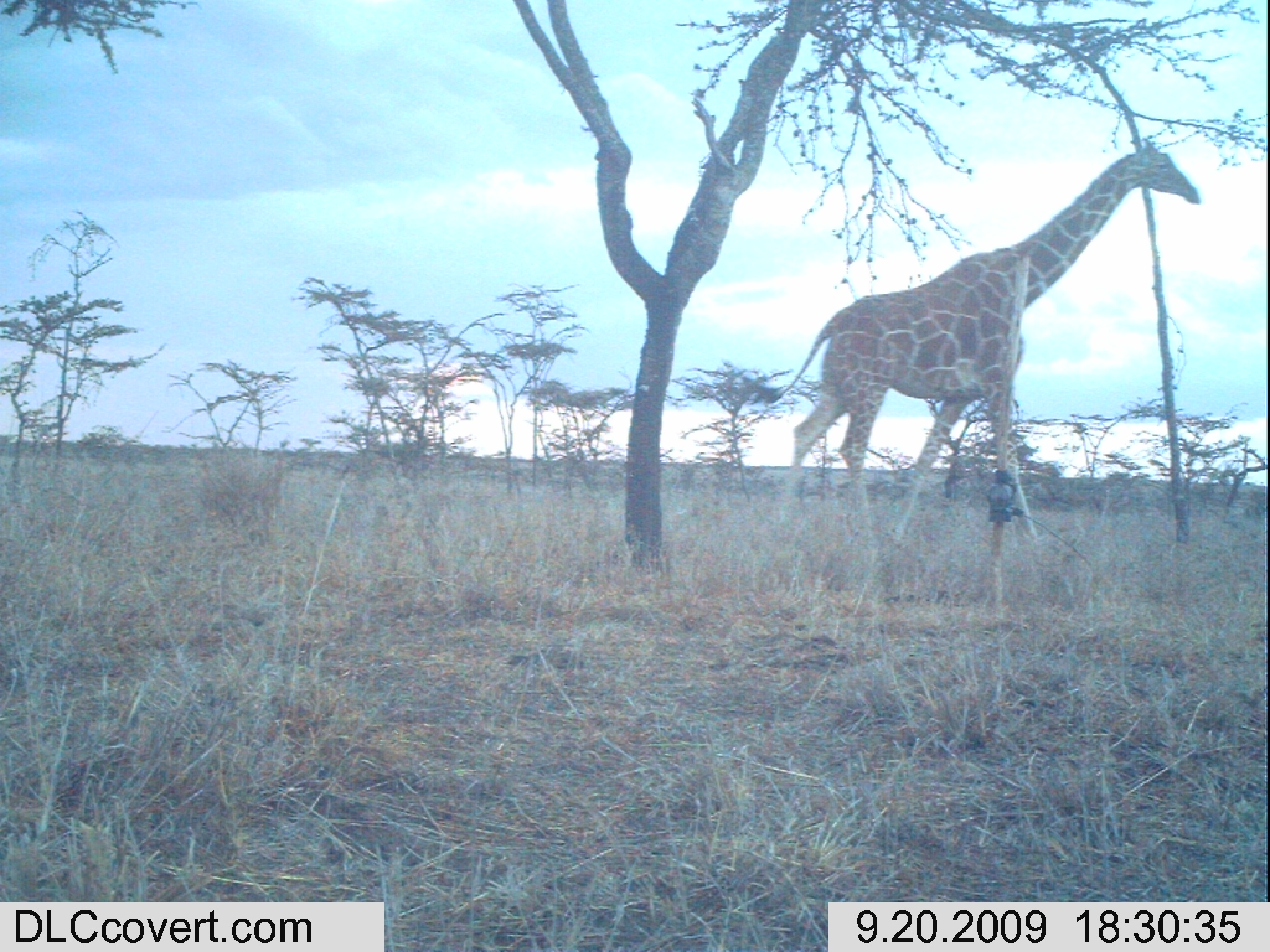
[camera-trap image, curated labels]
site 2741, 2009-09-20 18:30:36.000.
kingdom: Animalia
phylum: Chordata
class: Mammalia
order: Artiodactyla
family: Giraffidae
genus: Giraffa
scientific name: Giraffa camelopardalis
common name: giraffe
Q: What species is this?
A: Giraffa camelopardalis (giraffe).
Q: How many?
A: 1.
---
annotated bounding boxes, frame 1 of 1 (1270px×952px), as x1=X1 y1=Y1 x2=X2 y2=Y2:
giraffa camelopardalis: x1=770 y1=133 x2=1202 y2=529